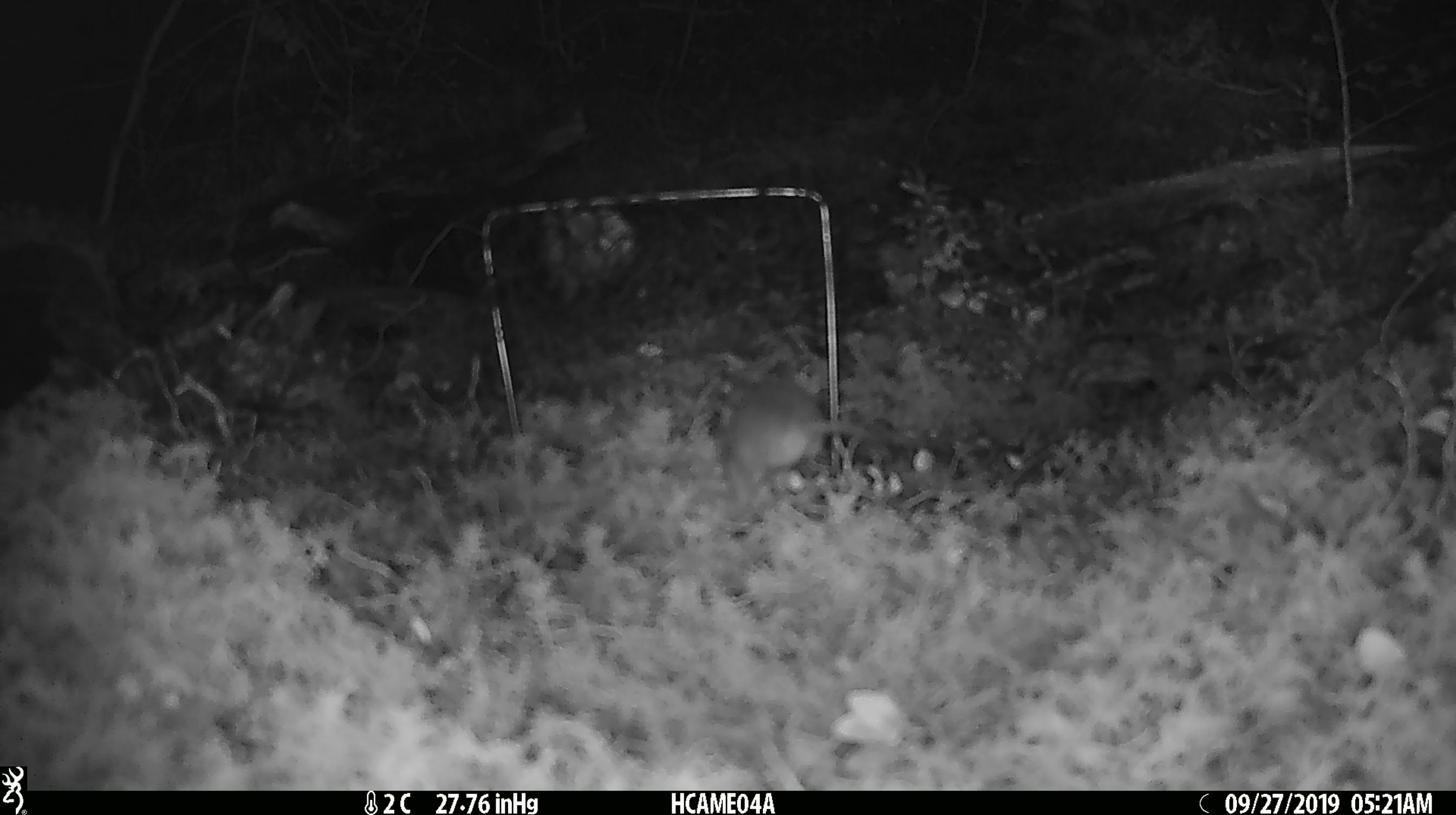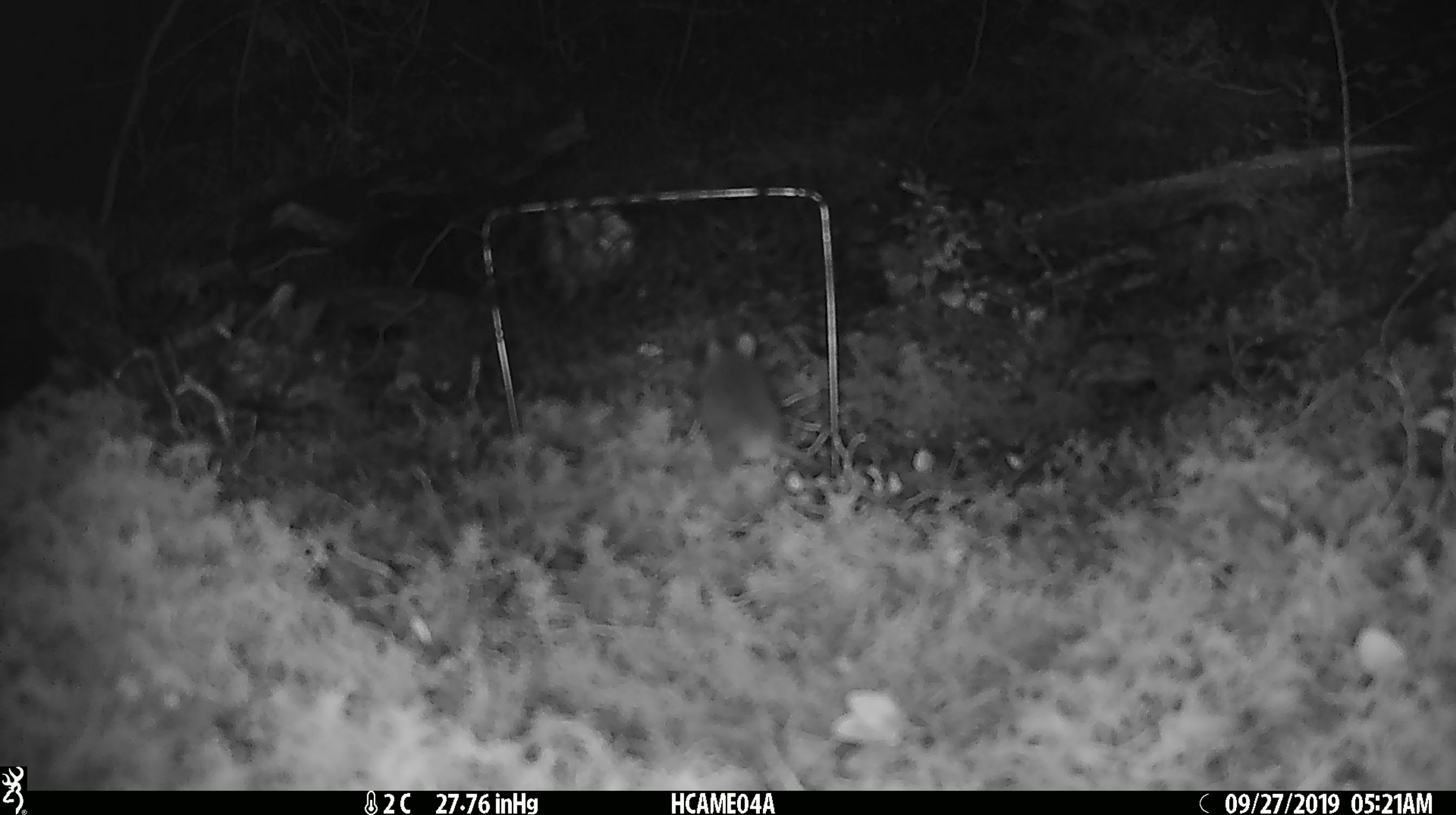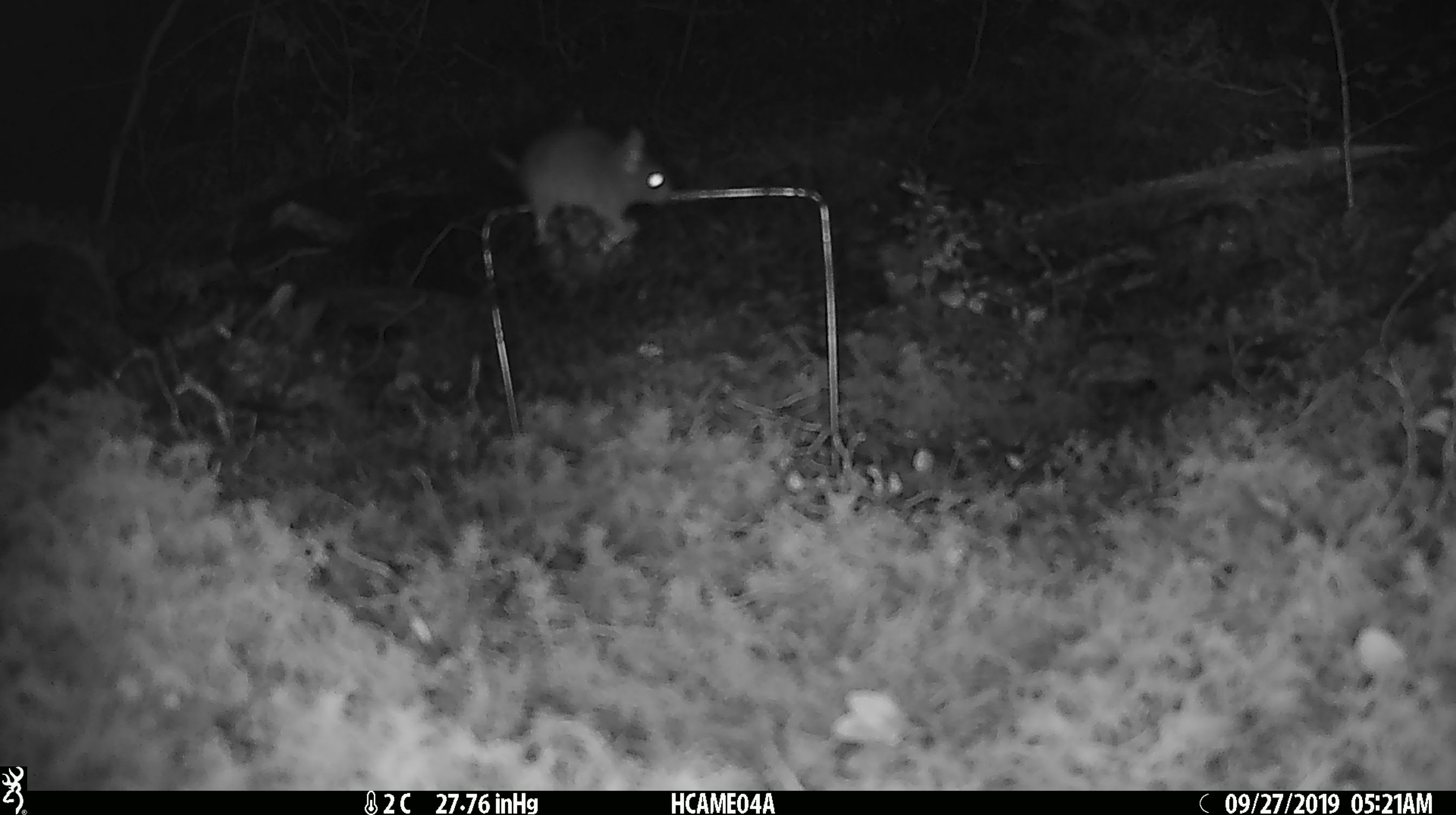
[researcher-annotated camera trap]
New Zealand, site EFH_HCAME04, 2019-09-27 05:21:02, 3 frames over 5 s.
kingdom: Animalia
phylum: Chordata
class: Mammalia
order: Rodentia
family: Muridae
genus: Mus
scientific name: Mus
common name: mouse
Mouse (Mus).